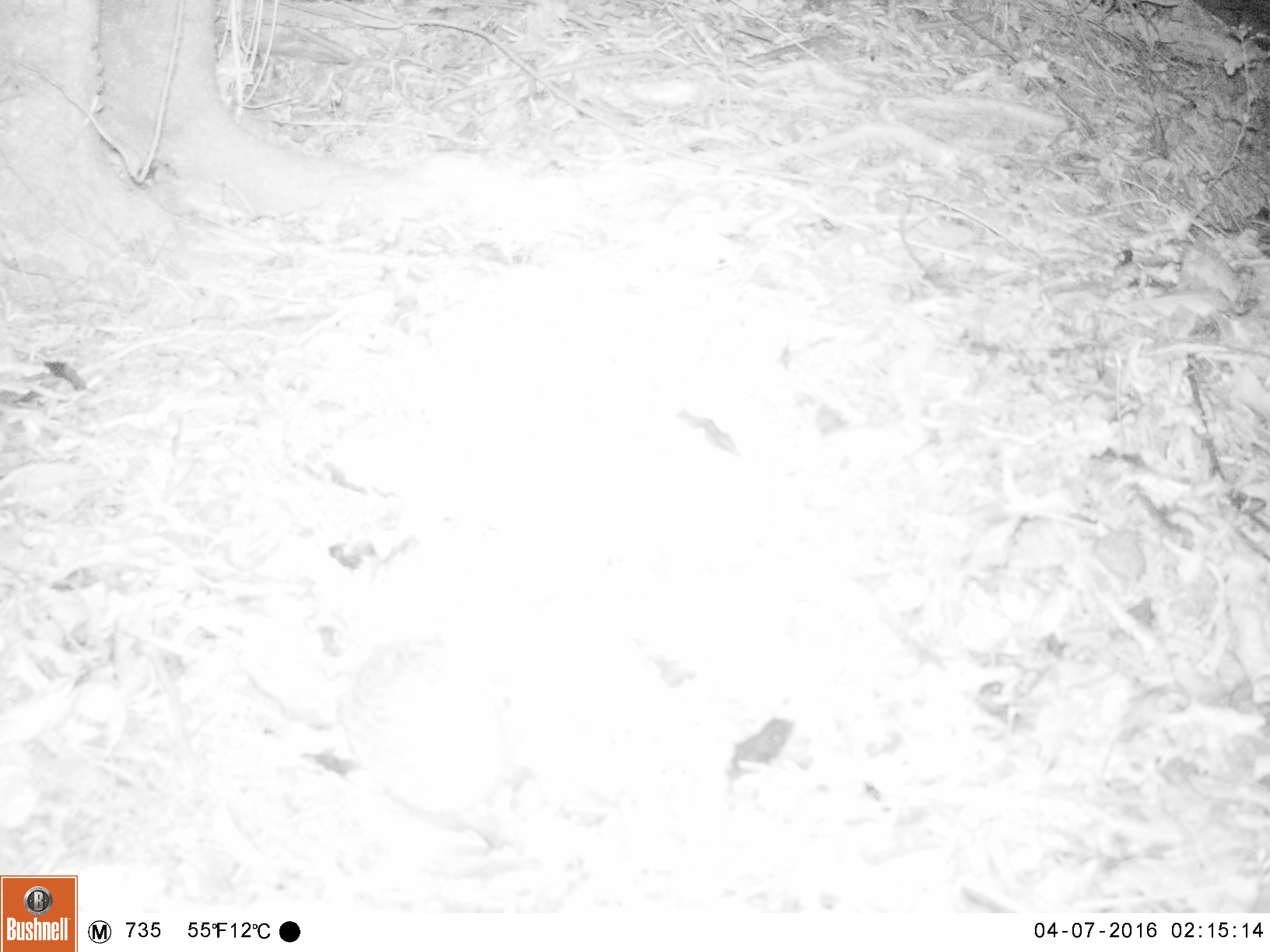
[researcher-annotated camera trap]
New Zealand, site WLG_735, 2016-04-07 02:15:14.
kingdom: Animalia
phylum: Chordata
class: Mammalia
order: Eulipotyphla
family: Erinaceidae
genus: Erinaceus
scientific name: Erinaceus europaeus europaeus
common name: european hedgehog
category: hedgehog